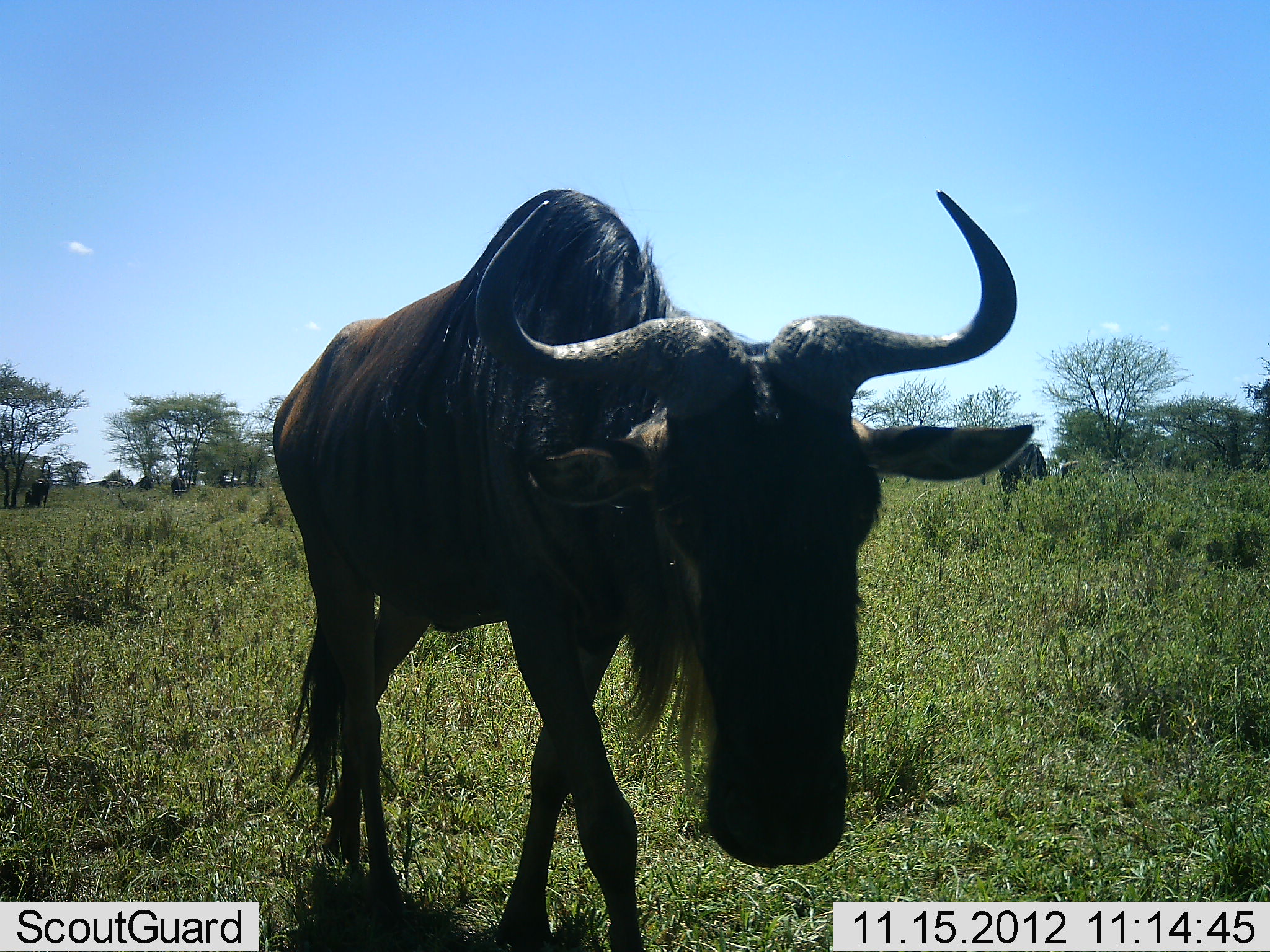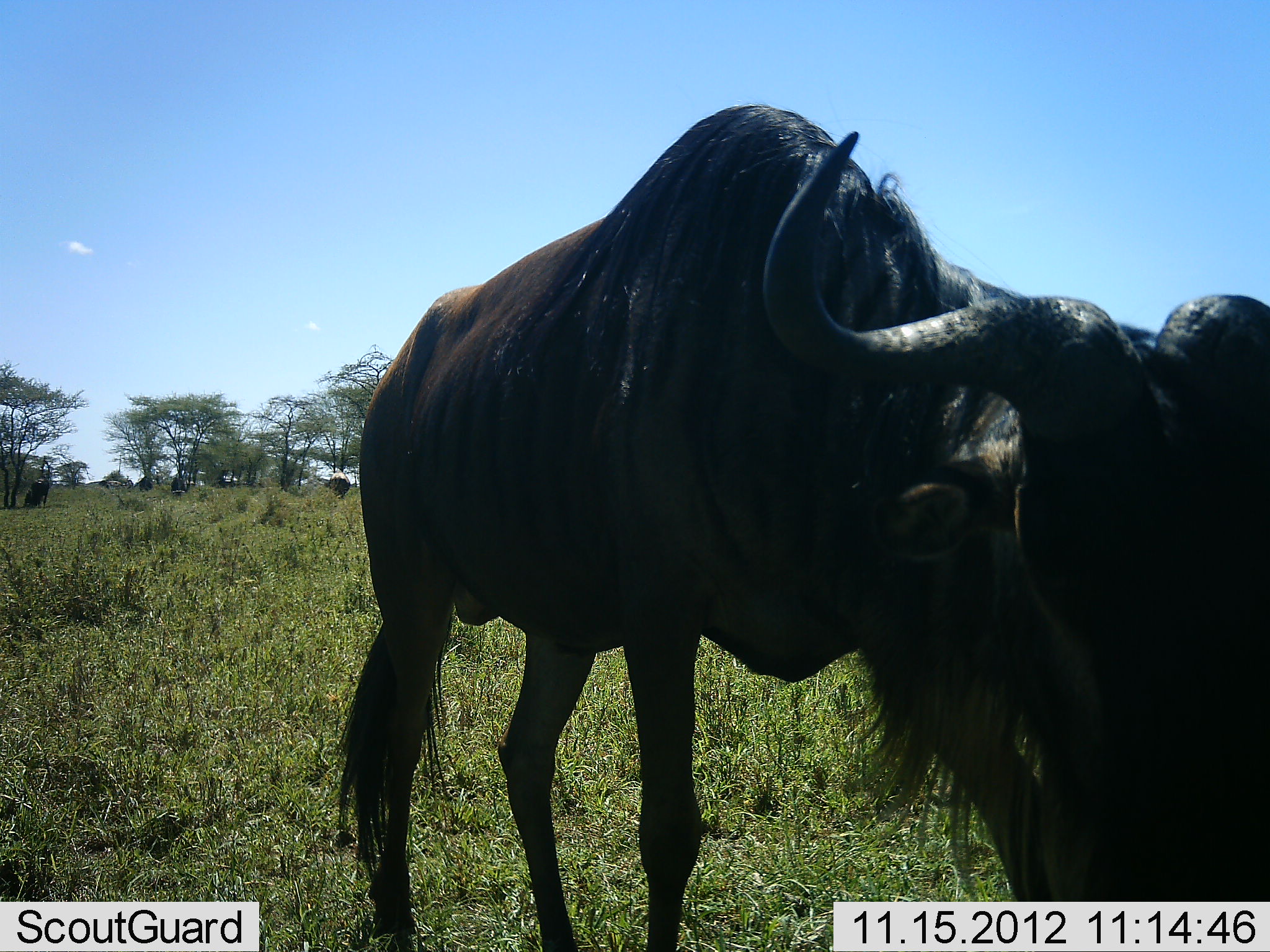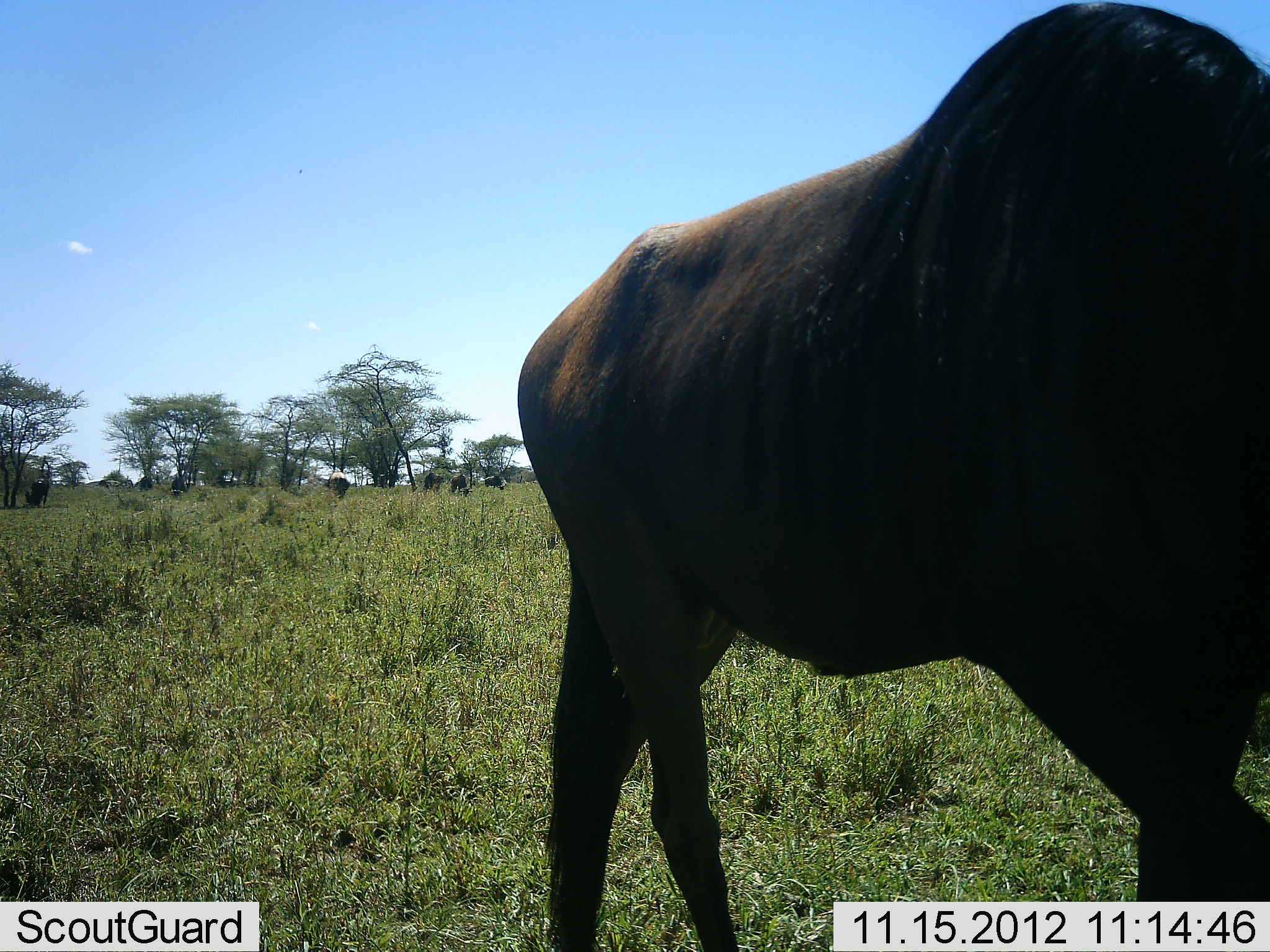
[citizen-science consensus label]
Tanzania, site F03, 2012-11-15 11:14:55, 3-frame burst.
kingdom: Animalia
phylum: Chordata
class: Mammalia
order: Artiodactyla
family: Bovidae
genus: Connochaetes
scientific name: Connochaetes taurinus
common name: blue wildebeest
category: wildebeest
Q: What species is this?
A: Wildebeest (blue wildebeest) (Connochaetes taurinus).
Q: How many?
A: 1.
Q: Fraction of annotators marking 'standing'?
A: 40%.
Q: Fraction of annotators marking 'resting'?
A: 0%.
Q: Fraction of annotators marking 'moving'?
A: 90%.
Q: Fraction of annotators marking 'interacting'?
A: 0%.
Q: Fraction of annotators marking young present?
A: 0%.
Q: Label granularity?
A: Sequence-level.